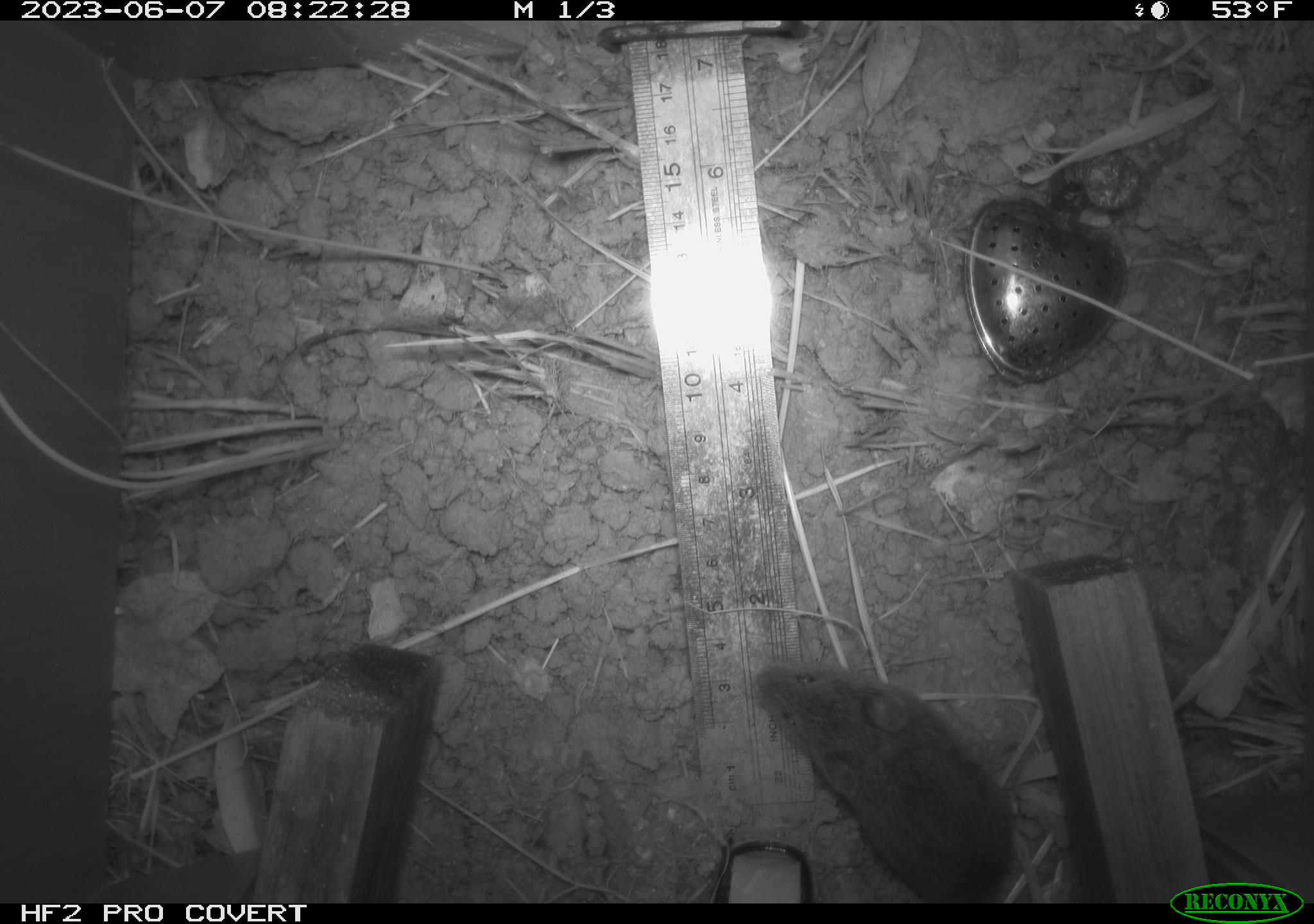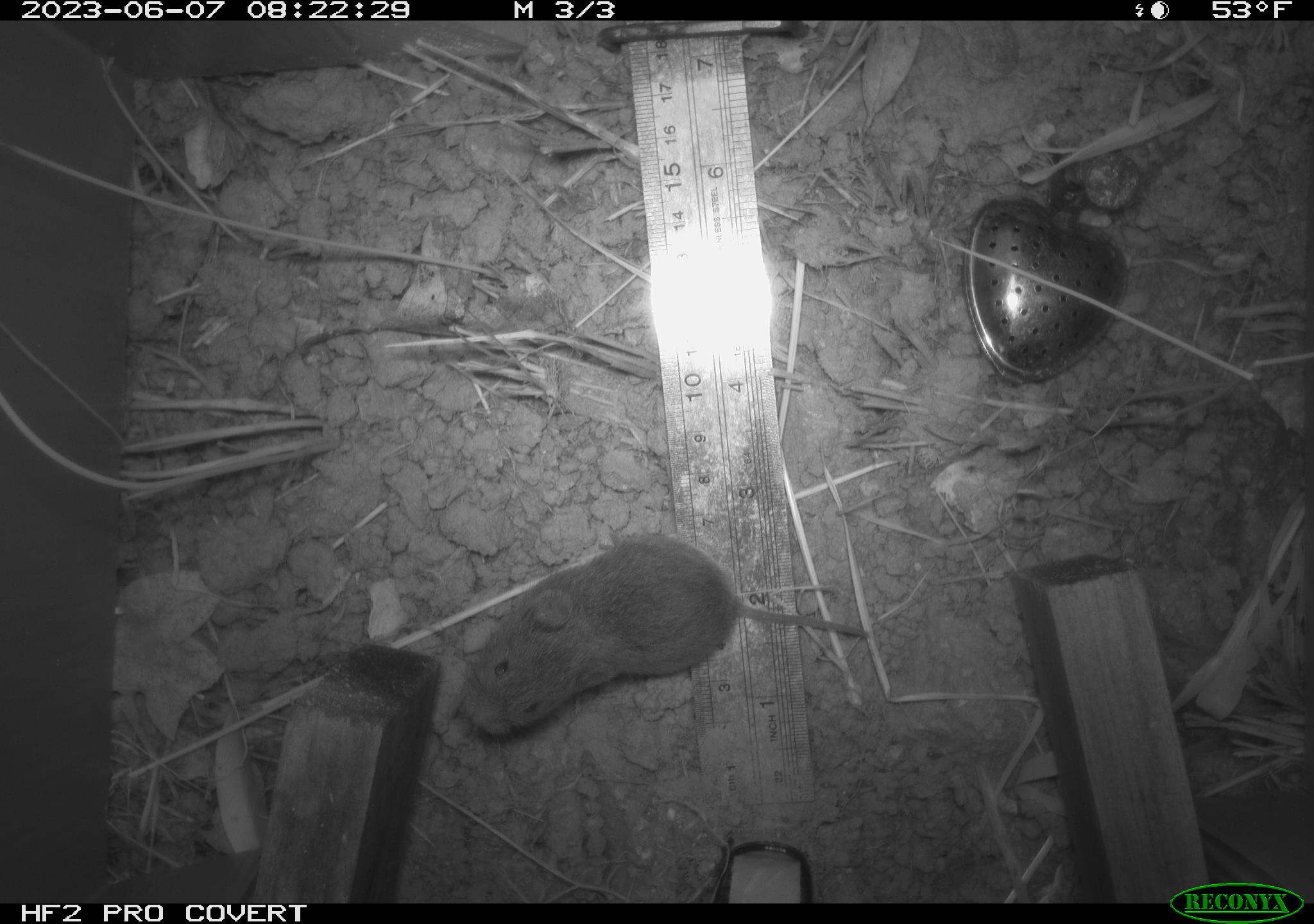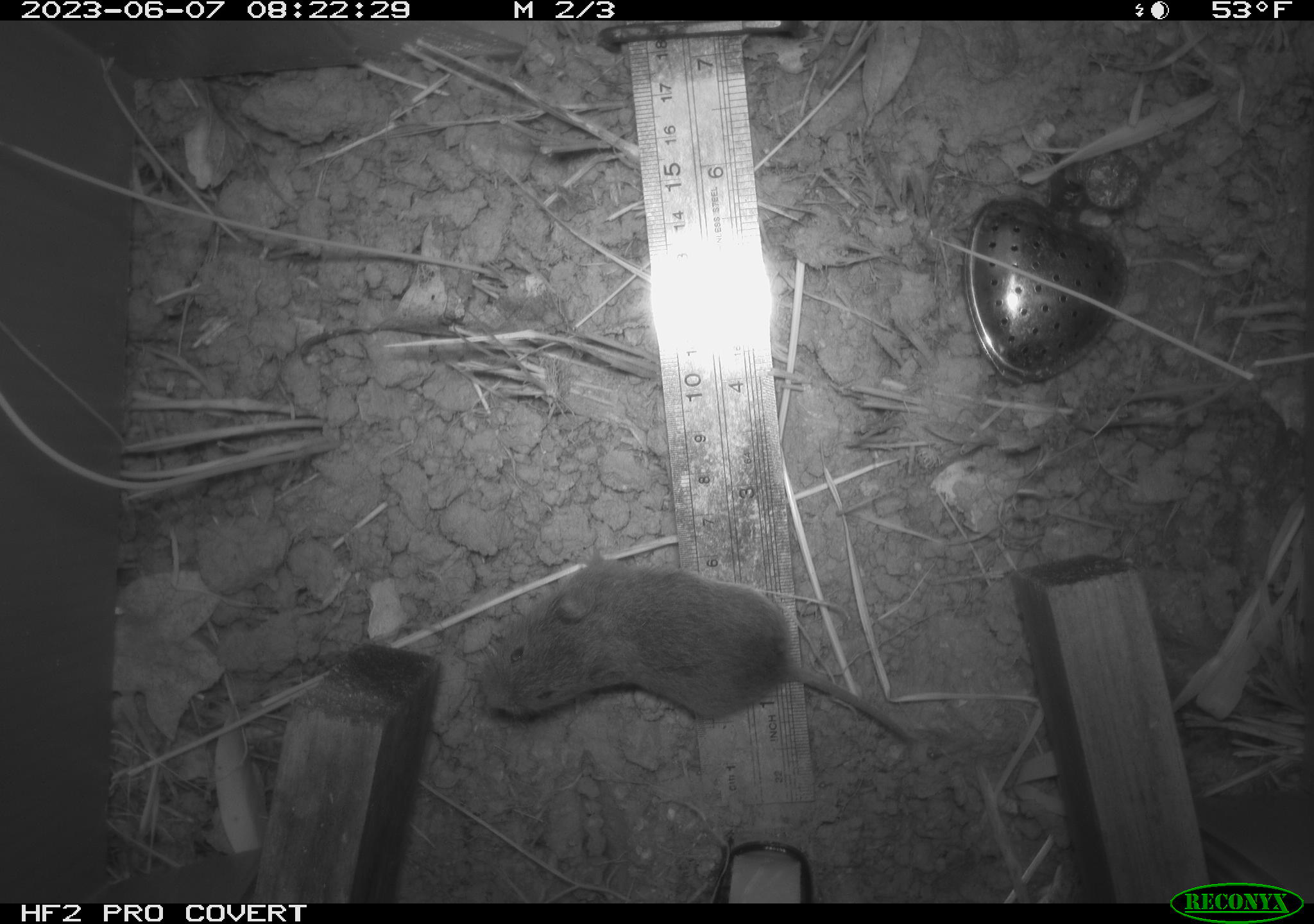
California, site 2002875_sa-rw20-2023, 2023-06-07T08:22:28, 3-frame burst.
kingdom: Animalia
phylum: Chordata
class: Mammalia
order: Rodentia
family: Cricetidae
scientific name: Arvicolinae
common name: voles, lemmings, and muskrats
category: arvicolinae subfamily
Arvicolinae subfamily (voles, lemmings, and muskrats) (Arvicolinae).